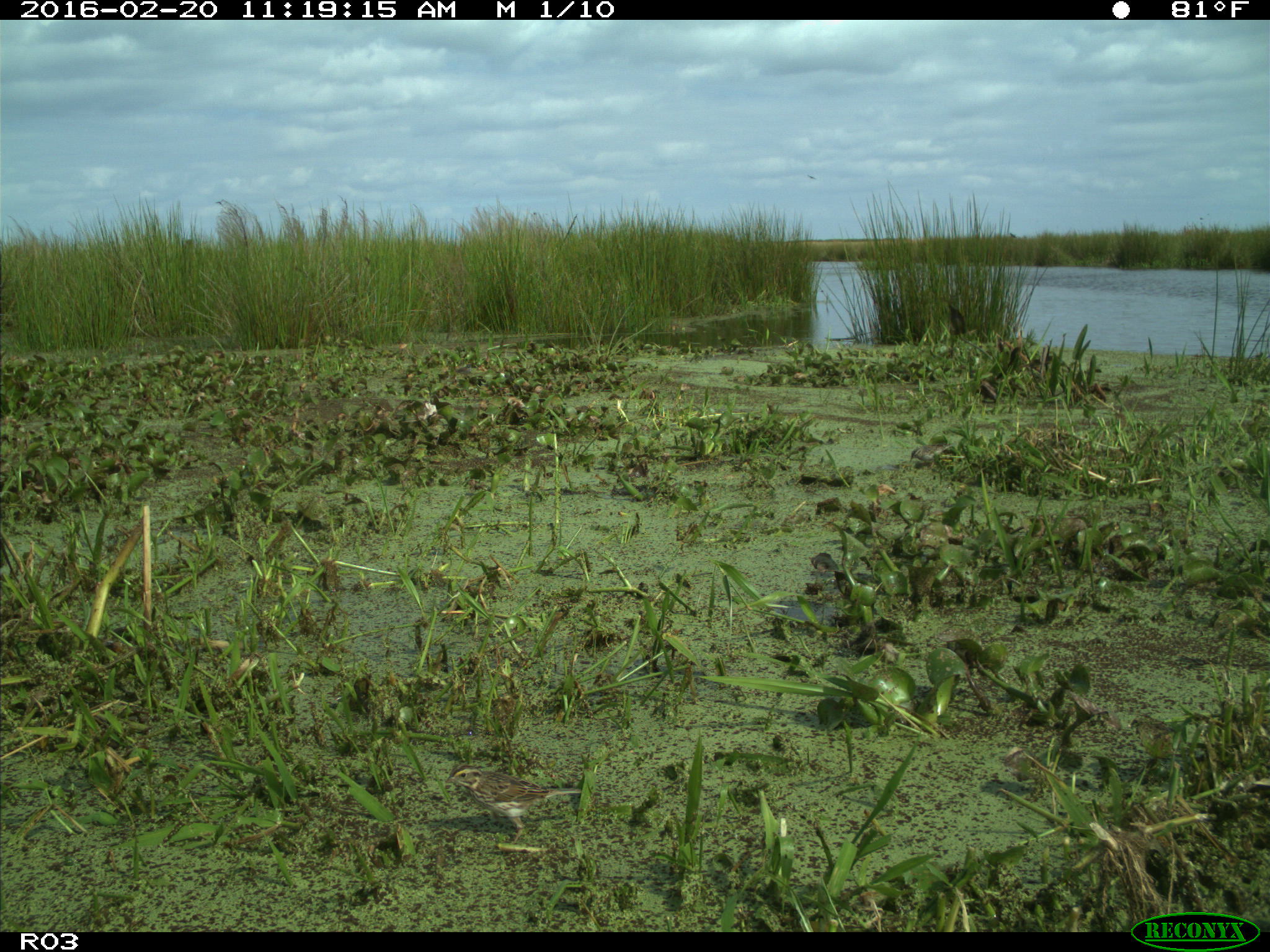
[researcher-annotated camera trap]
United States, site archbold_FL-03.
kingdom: Animalia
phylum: Chordata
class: Aves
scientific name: Aves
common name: birds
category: unidentified bird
Unidentified bird (birds) (Aves).